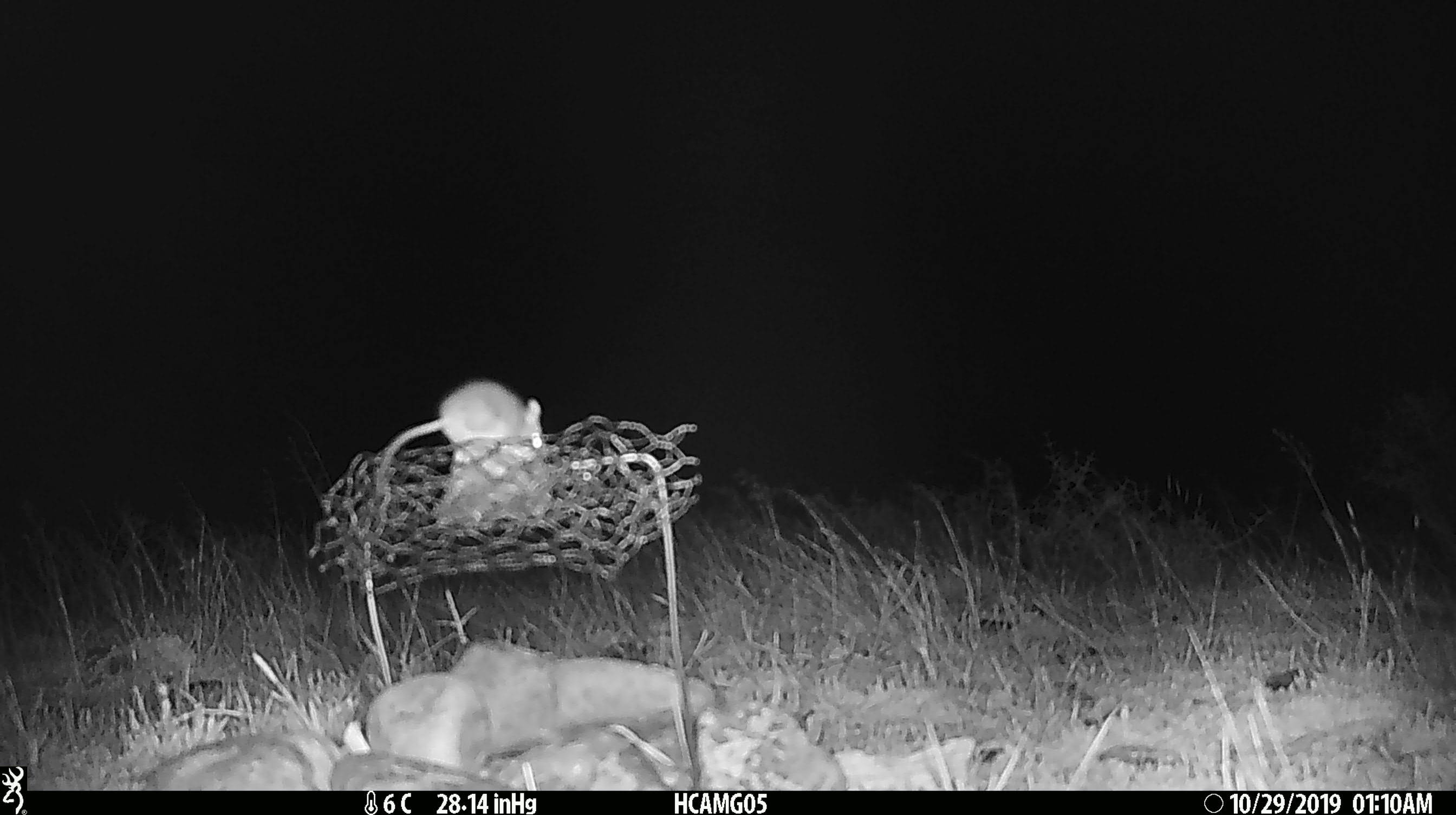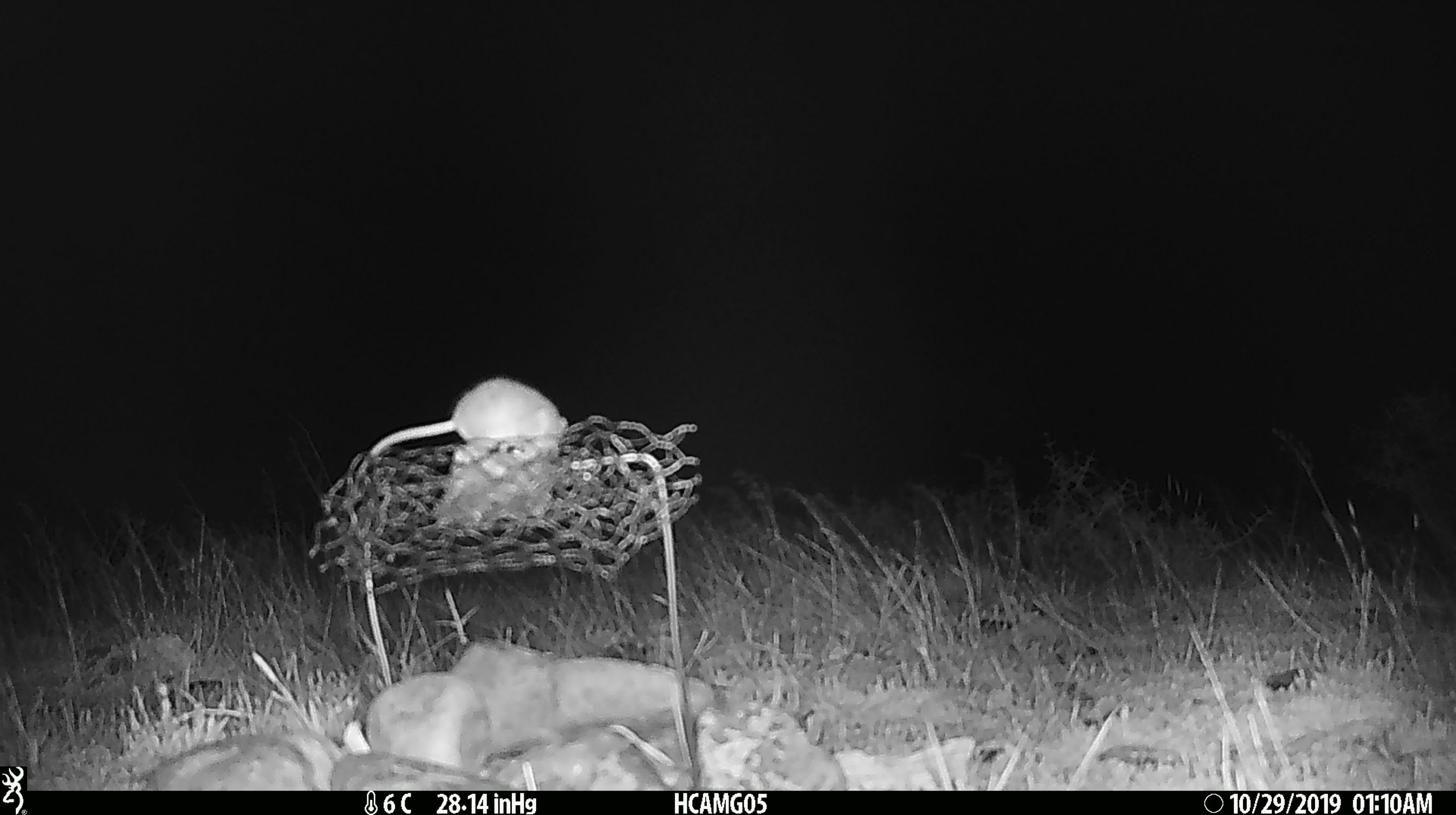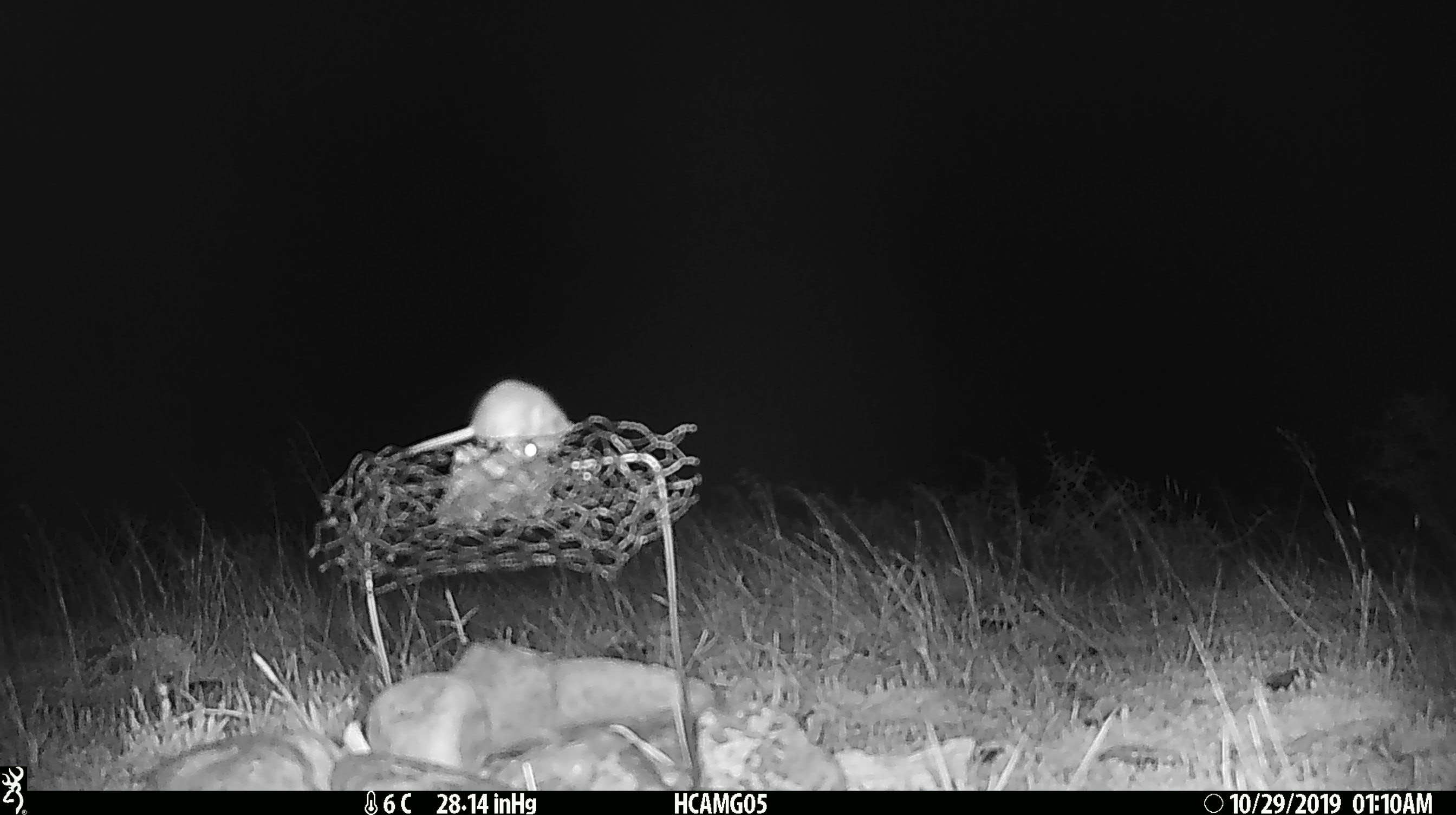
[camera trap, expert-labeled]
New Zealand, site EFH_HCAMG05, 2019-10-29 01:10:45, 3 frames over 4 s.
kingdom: Animalia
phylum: Chordata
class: Mammalia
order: Rodentia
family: Muridae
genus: Mus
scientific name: Mus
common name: mouse